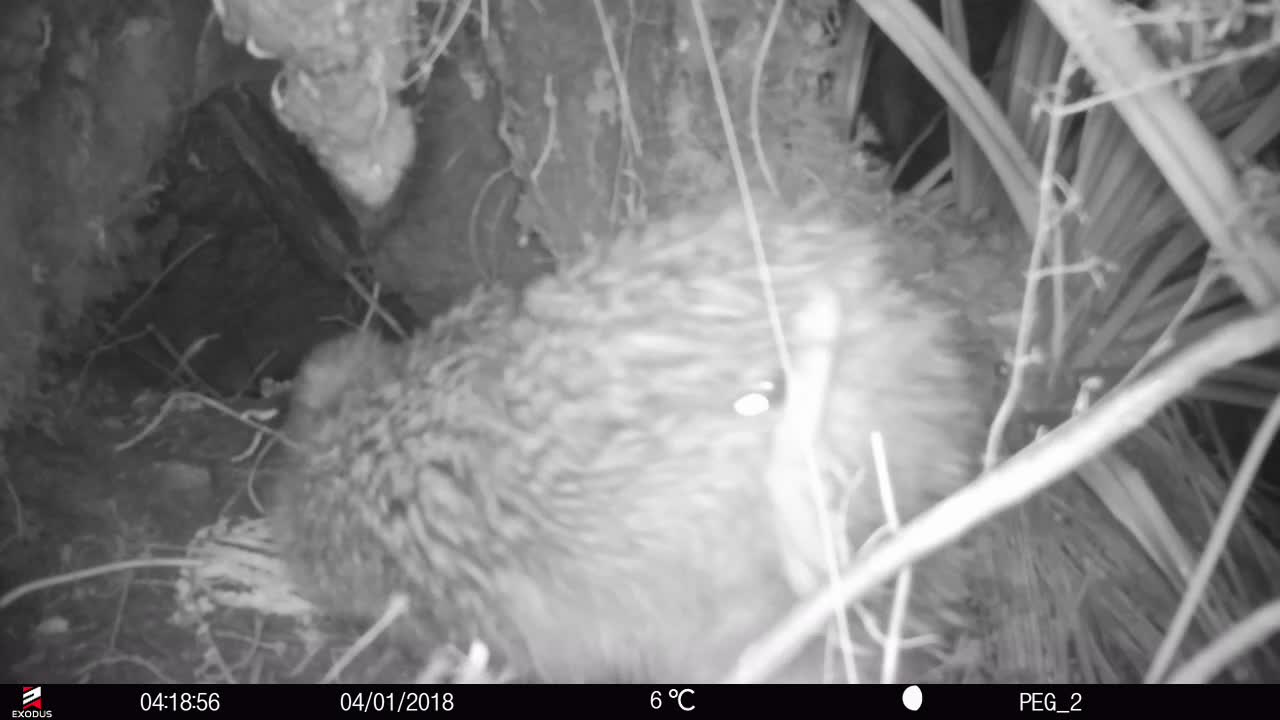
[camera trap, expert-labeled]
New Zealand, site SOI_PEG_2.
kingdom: Animalia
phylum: Chordata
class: Aves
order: Apterygiformes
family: Apterygidae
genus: Apteryx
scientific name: Apteryx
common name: kiwi